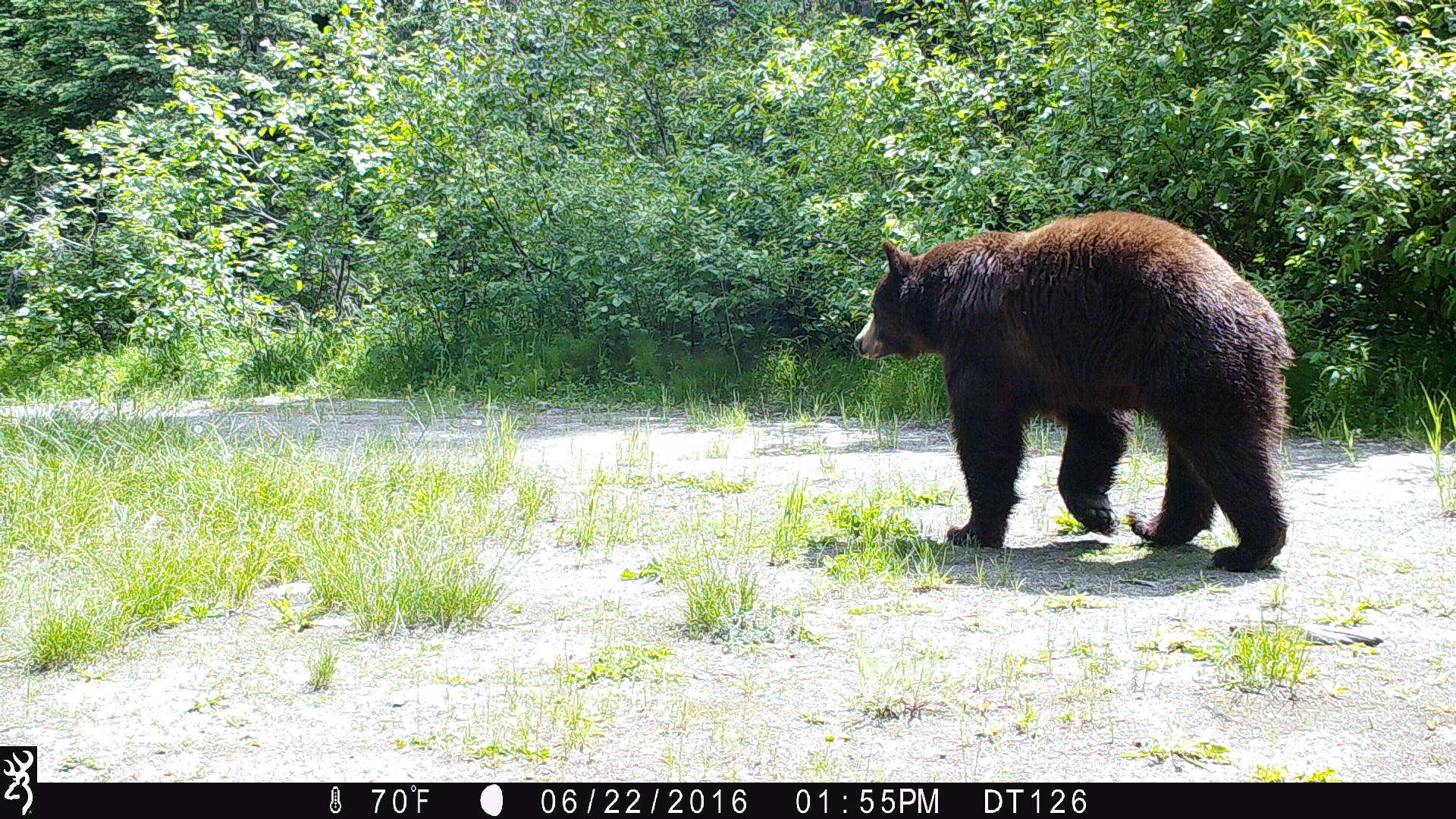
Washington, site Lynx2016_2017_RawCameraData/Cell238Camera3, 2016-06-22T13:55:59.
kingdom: Animalia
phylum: Chordata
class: Mammalia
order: Carnivora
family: Ursidae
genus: Ursus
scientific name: Ursus americanus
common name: american black bear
Ursus americanus (american black bear). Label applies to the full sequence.